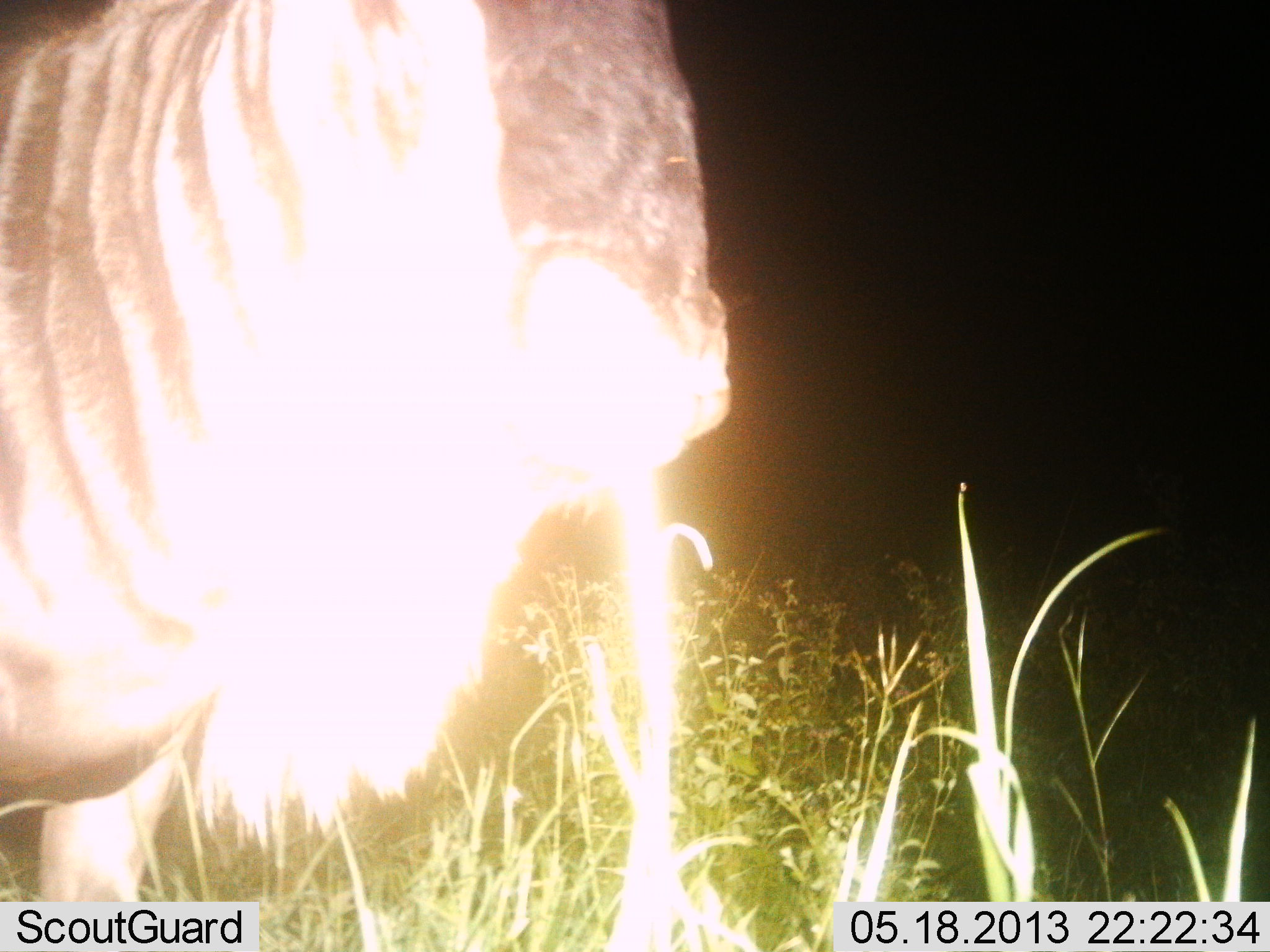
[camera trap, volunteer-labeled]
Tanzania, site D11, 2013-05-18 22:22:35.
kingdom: Animalia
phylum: Chordata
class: Mammalia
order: Artiodactyla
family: Bovidae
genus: Connochaetes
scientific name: Connochaetes taurinus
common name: blue wildebeest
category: wildebeest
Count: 1.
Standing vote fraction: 90%.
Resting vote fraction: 0%.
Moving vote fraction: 10%.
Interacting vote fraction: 0%.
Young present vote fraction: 0%.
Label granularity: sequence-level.